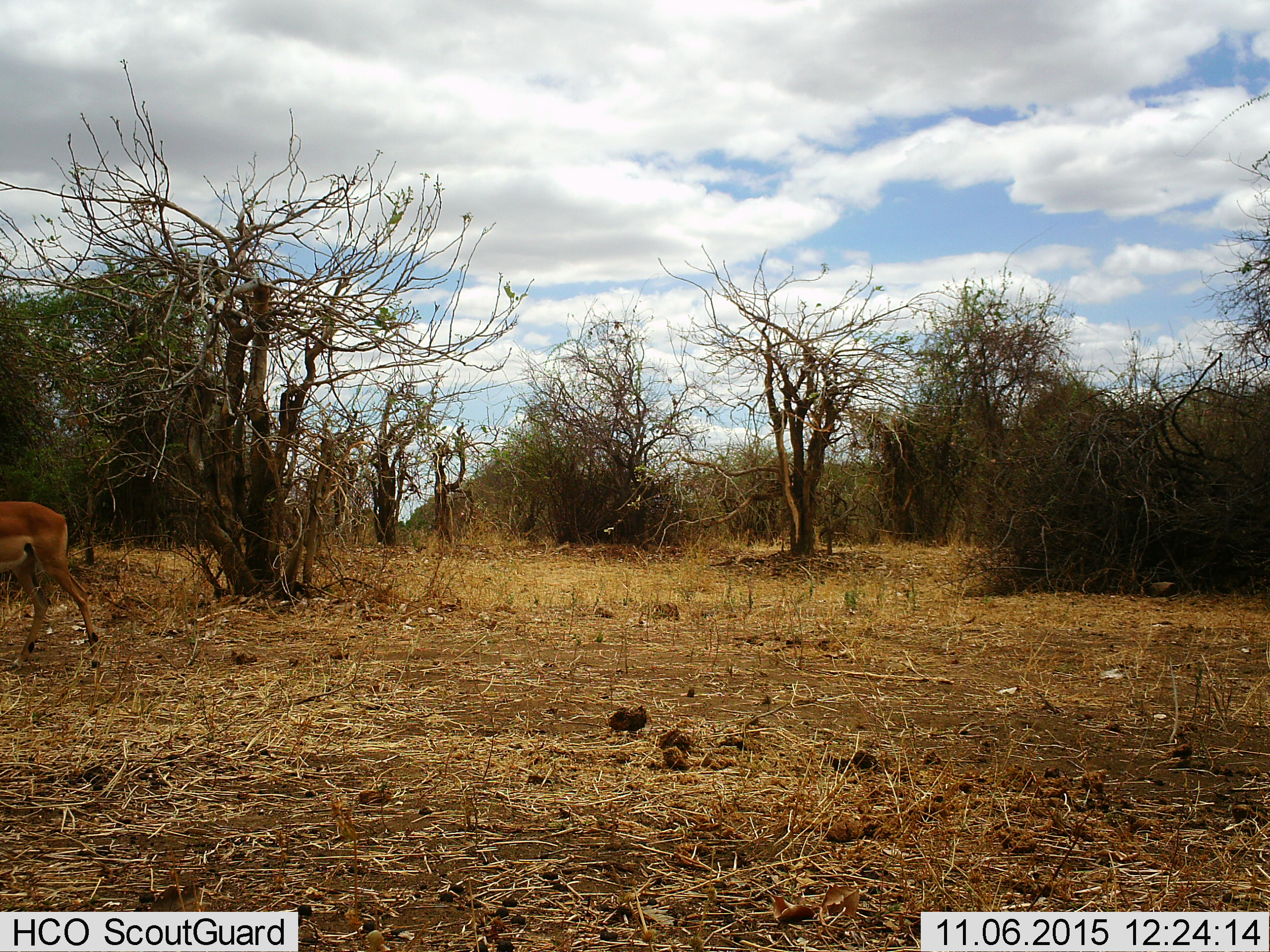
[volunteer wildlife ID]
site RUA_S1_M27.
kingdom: Animalia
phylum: Chordata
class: Mammalia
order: Artiodactyla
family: Bovidae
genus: Aepyceros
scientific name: Aepyceros melampus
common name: impala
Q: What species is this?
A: Impala (Aepyceros melampus).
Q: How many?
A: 1.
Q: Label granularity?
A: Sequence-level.